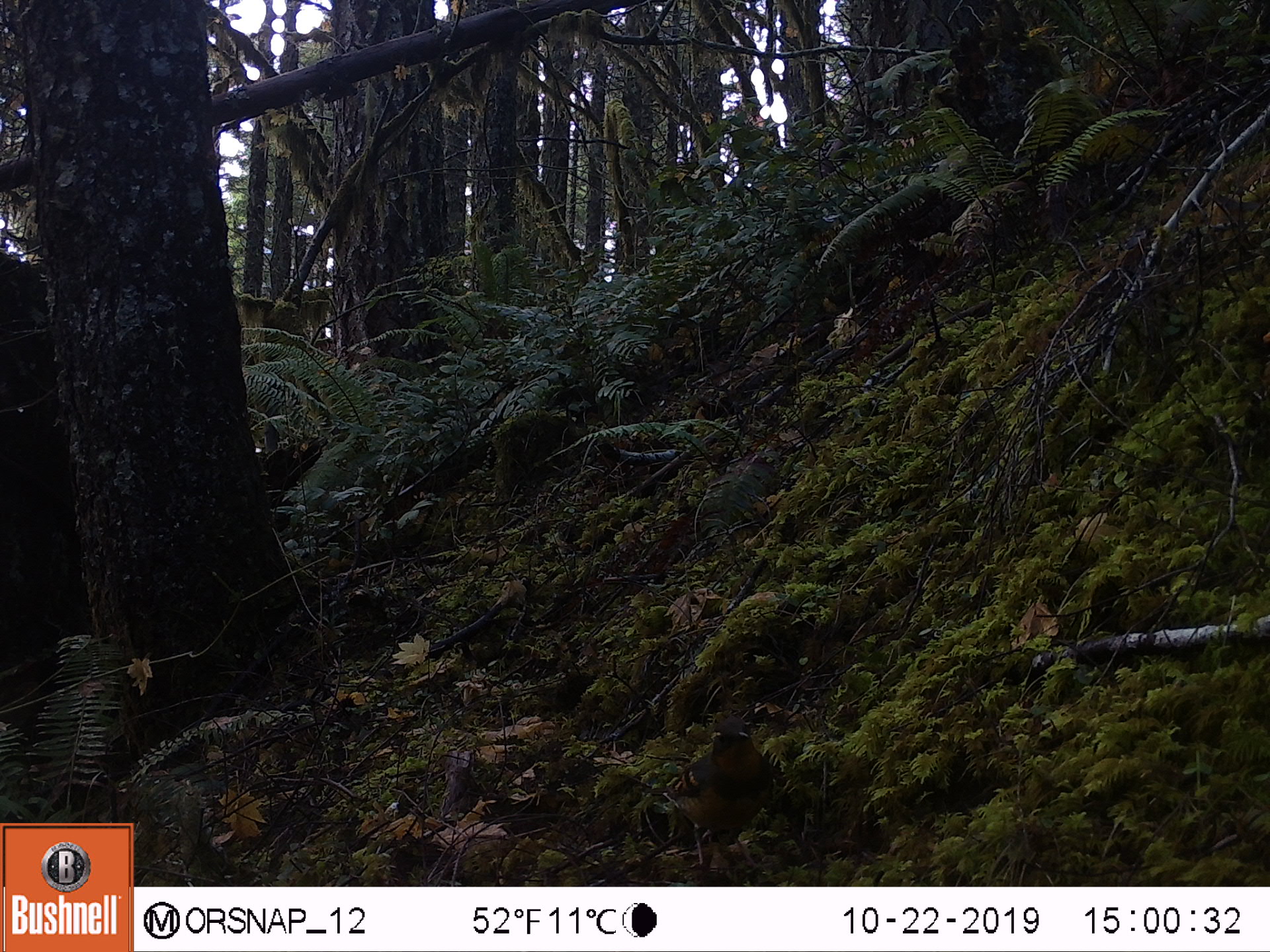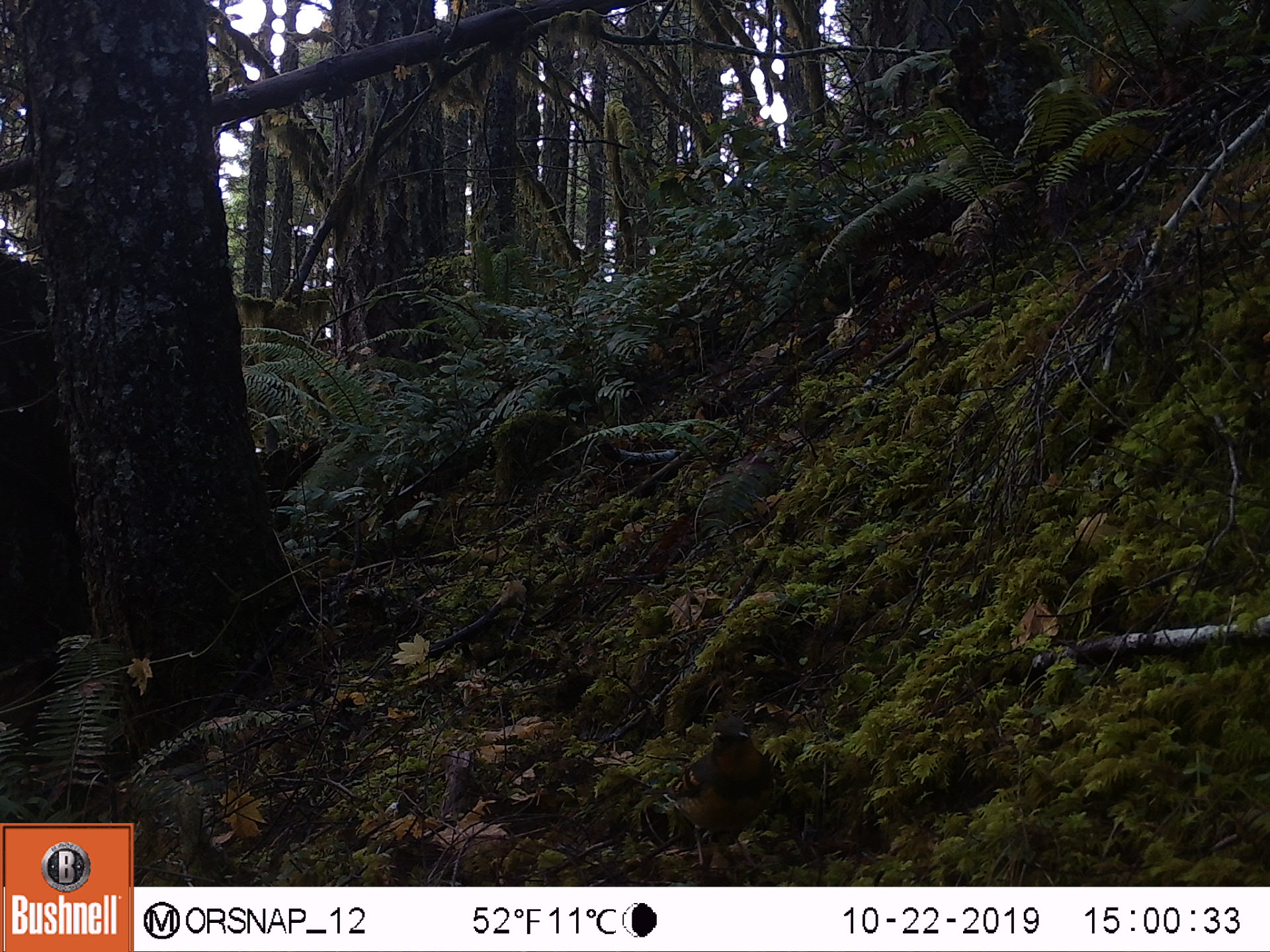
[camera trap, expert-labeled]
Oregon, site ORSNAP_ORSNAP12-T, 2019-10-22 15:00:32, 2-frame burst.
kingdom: Animalia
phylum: Chordata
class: Aves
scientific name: Aves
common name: bird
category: other bird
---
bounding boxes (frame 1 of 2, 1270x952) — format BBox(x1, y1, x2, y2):
other bird: BBox(612, 721, 808, 876)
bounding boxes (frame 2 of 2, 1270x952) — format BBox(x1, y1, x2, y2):
other bird: BBox(637, 712, 808, 885)